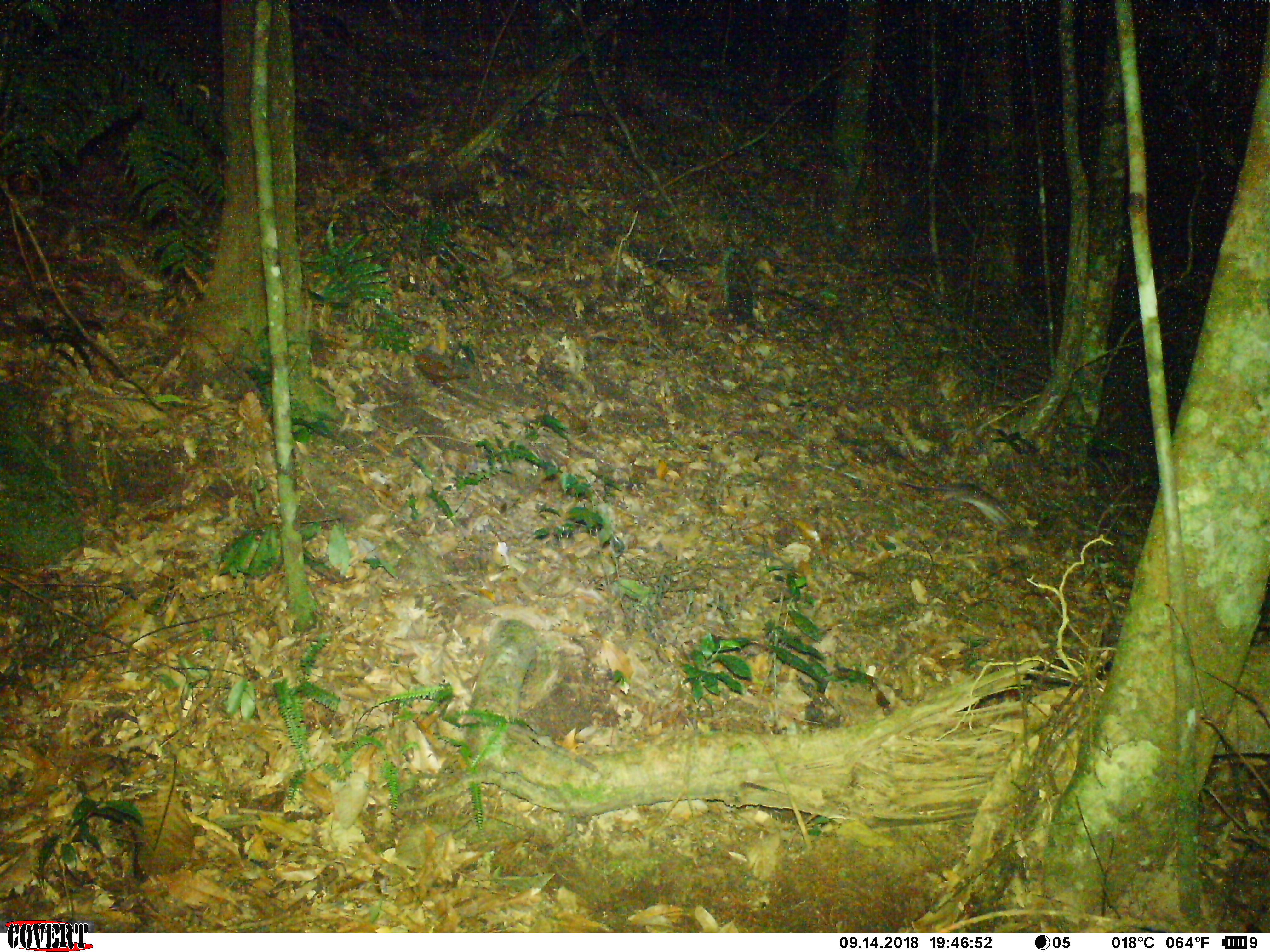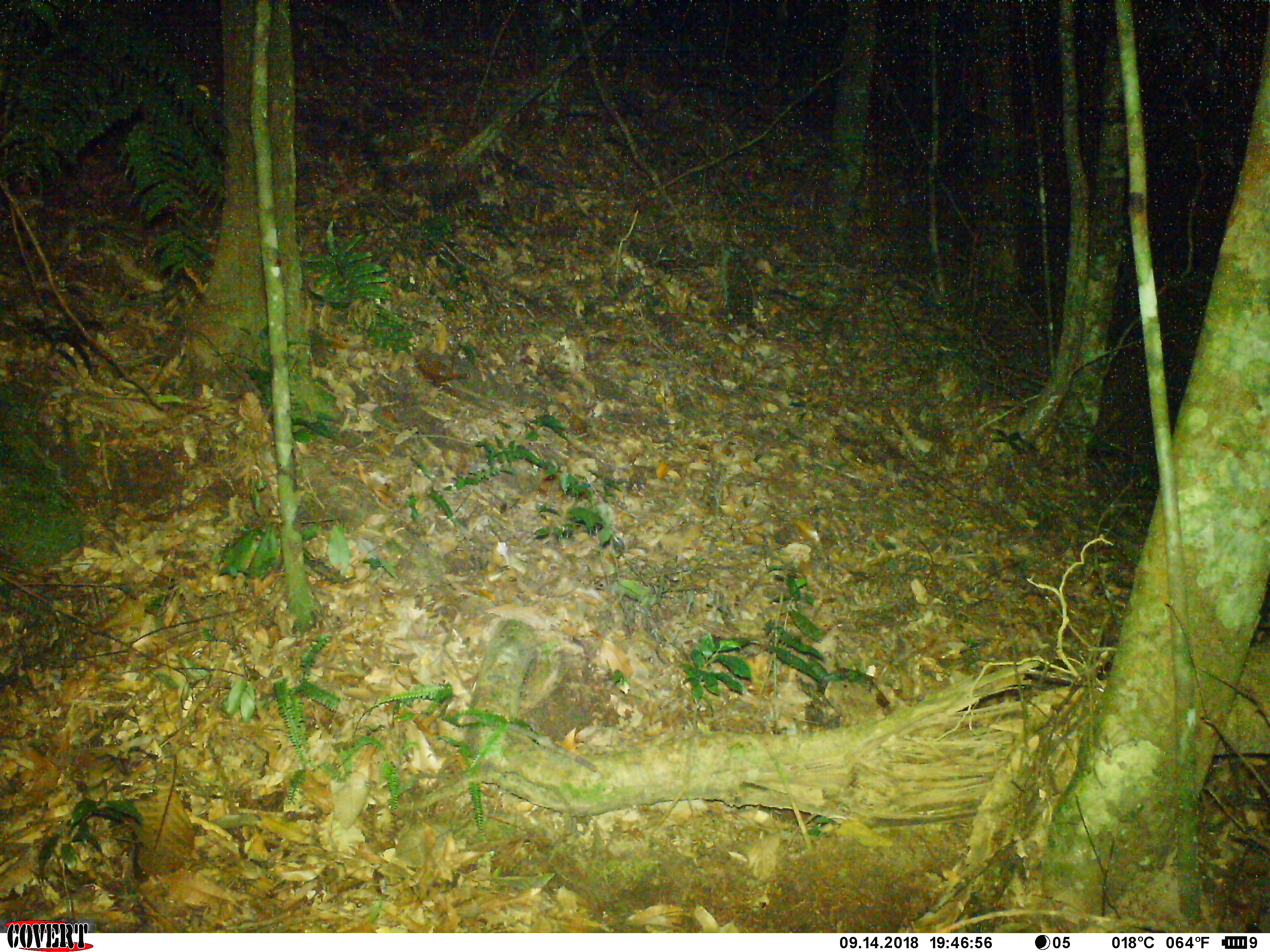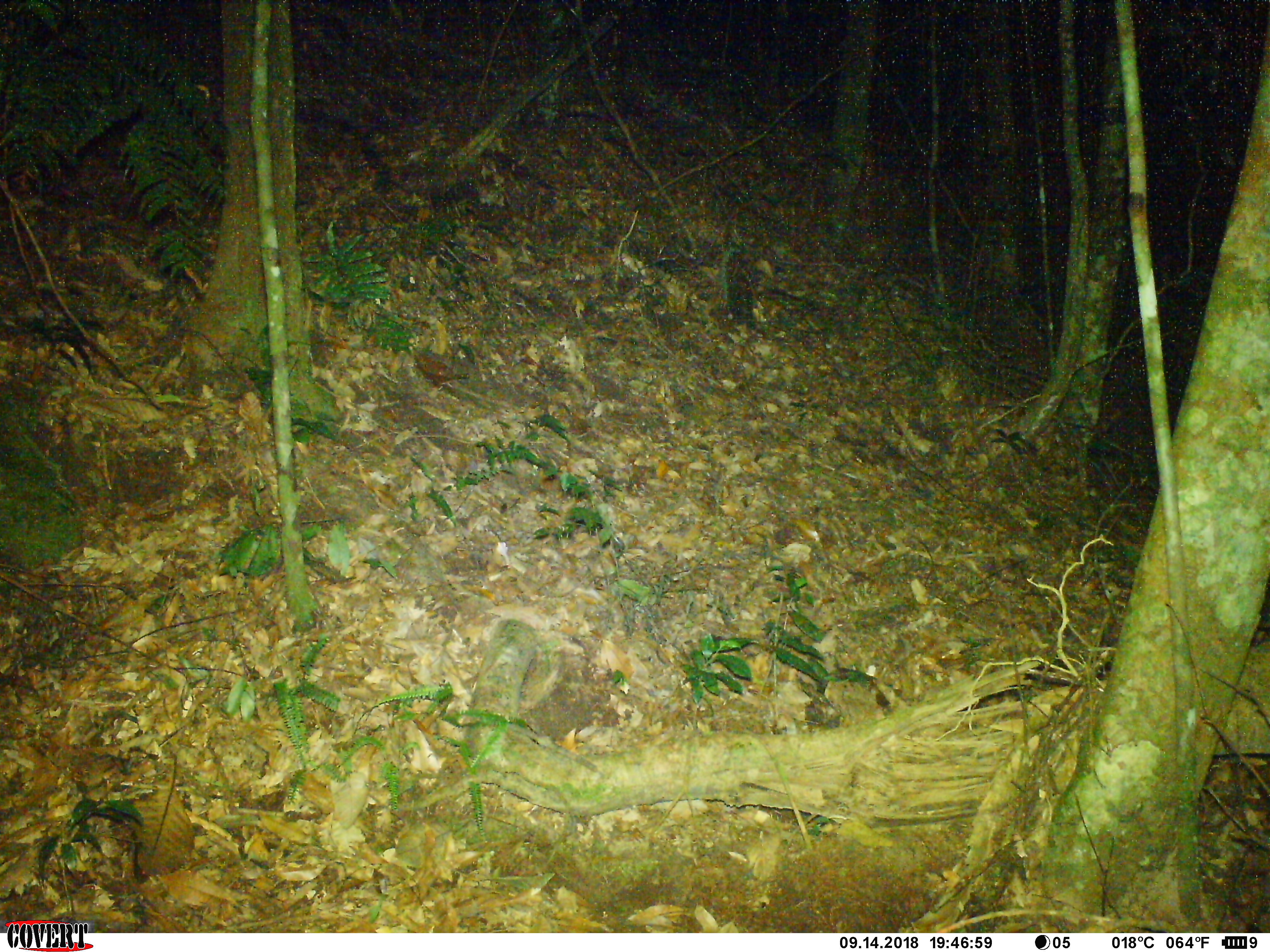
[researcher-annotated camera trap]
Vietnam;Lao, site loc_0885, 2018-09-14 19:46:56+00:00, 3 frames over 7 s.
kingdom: Animalia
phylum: Chordata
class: Mammalia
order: Rodentia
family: Muridae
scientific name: Muridae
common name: old-world mice and rats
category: unidentified murid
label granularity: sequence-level